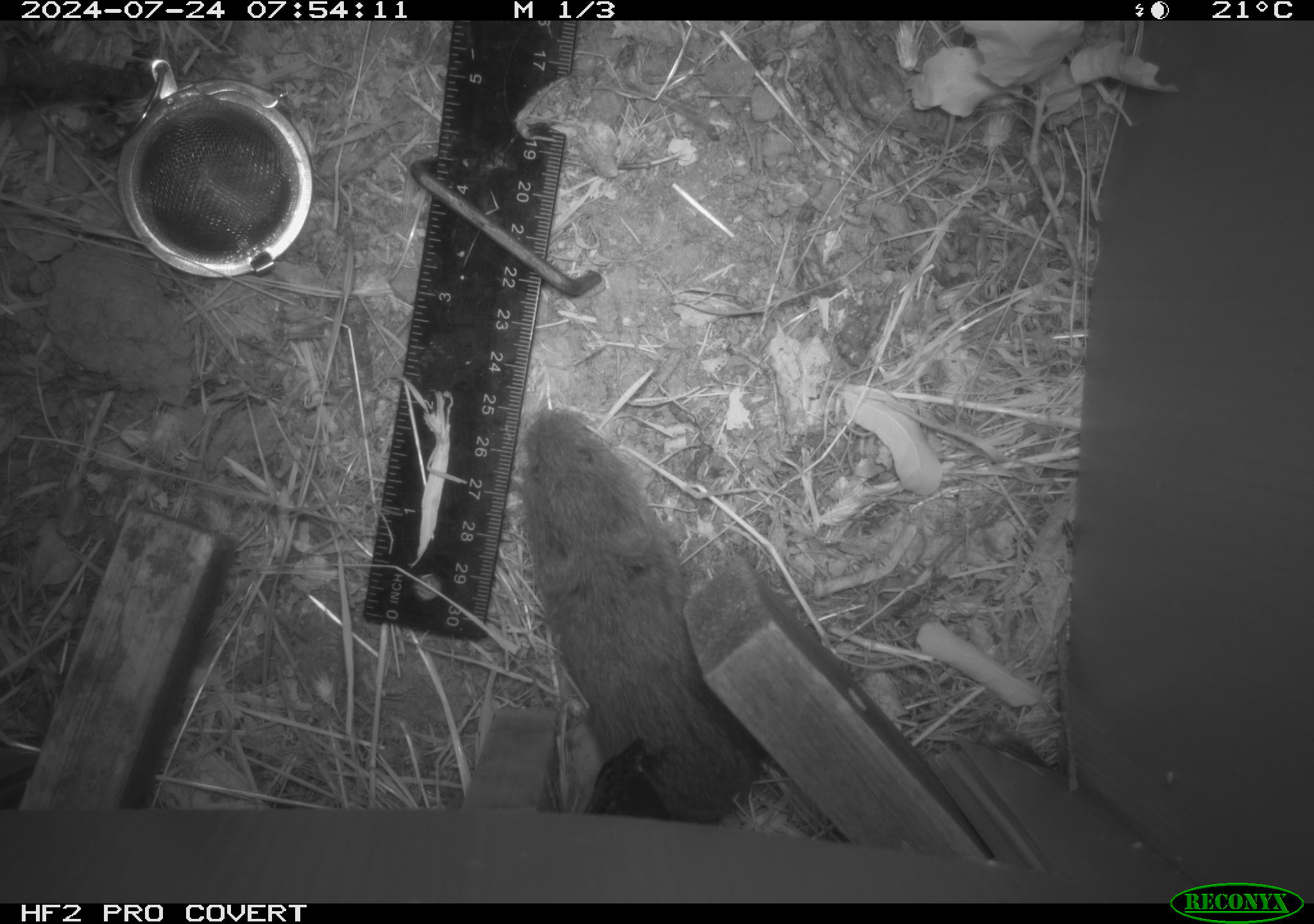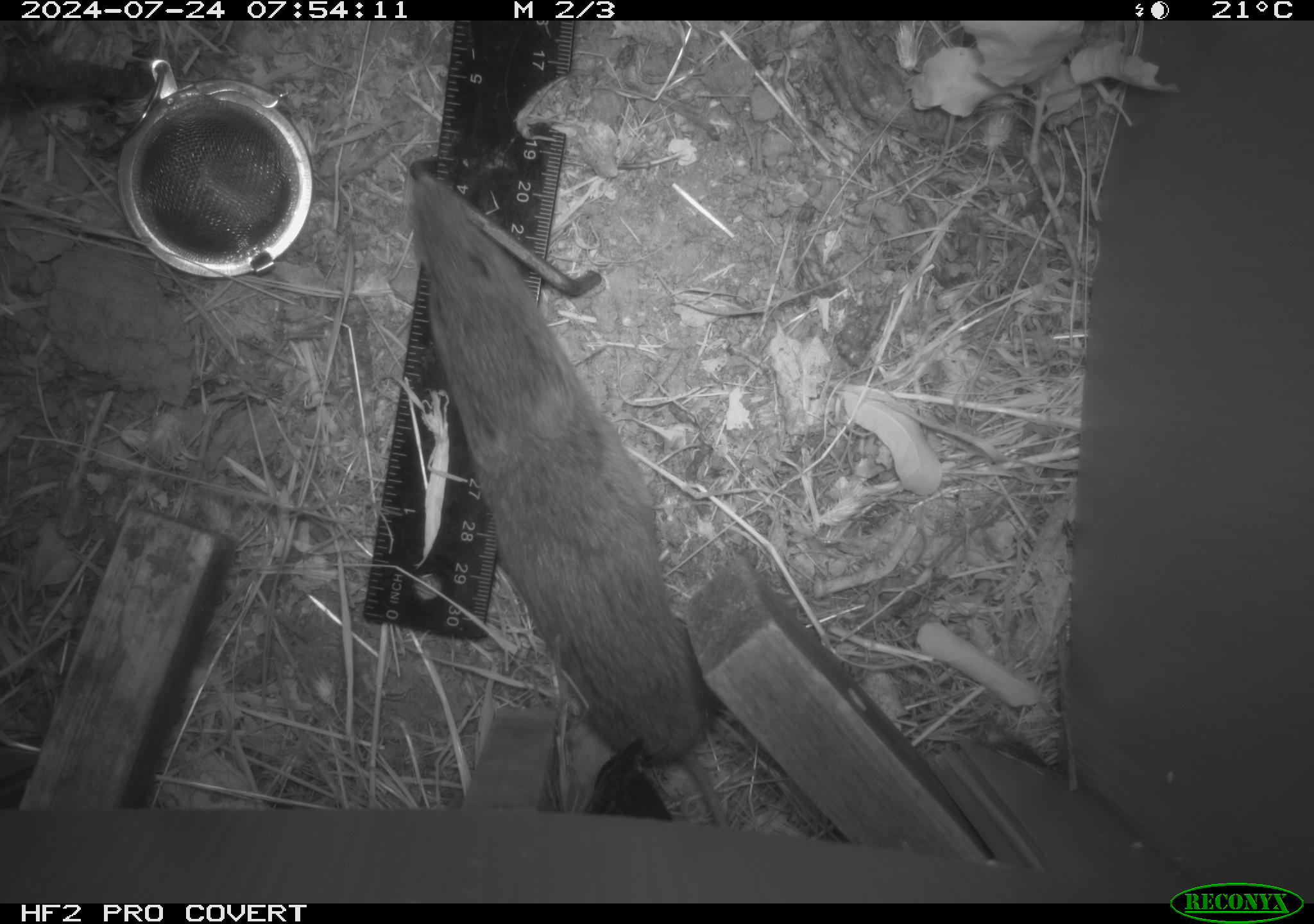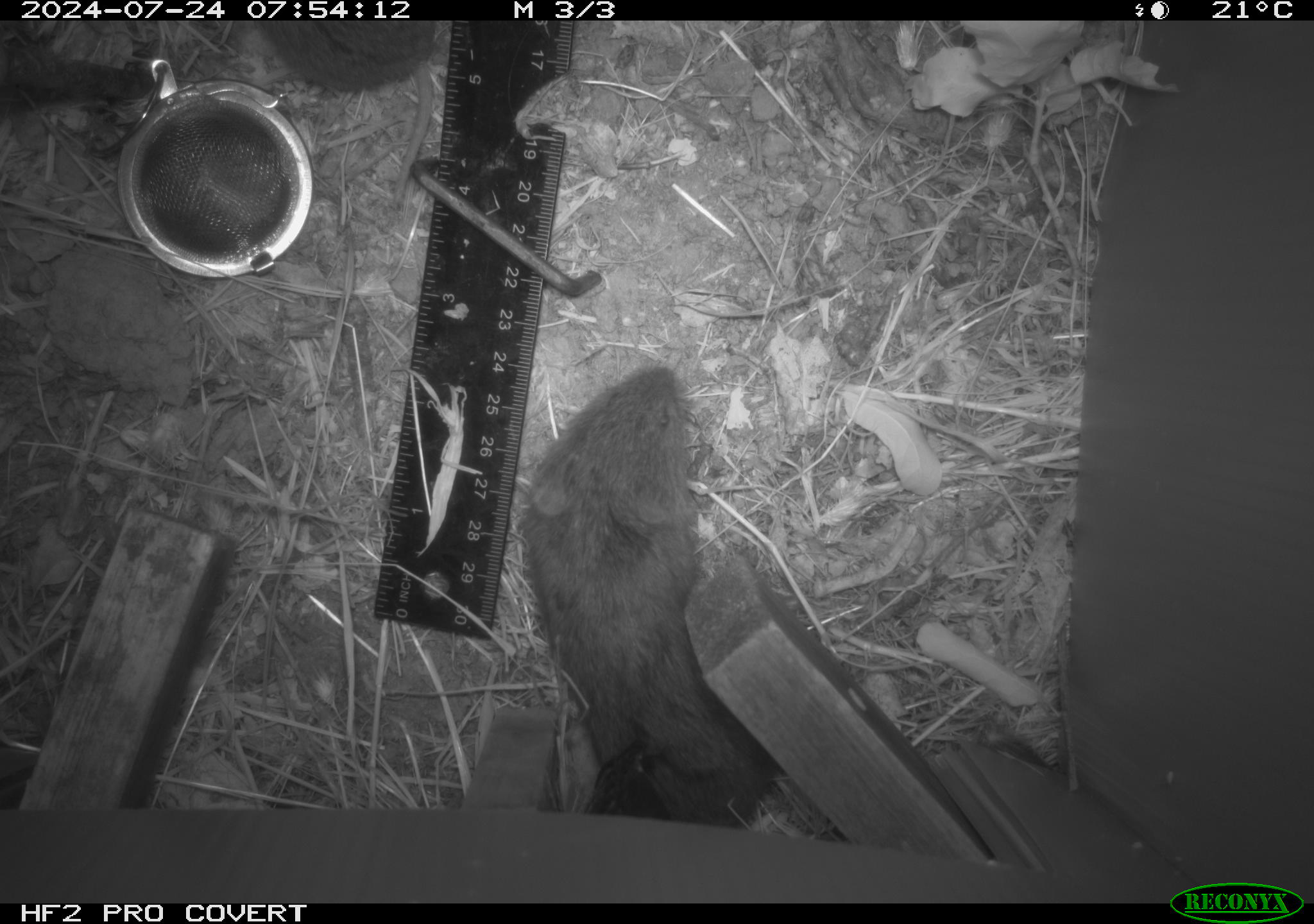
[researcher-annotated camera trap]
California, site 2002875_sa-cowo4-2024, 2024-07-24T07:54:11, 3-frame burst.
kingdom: Animalia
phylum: Chordata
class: Mammalia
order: Rodentia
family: Cricetidae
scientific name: Arvicolinae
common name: voles, lemmings, and muskrats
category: arvicolinae subfamily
Arvicolinae subfamily (voles, lemmings, and muskrats) (Arvicolinae).